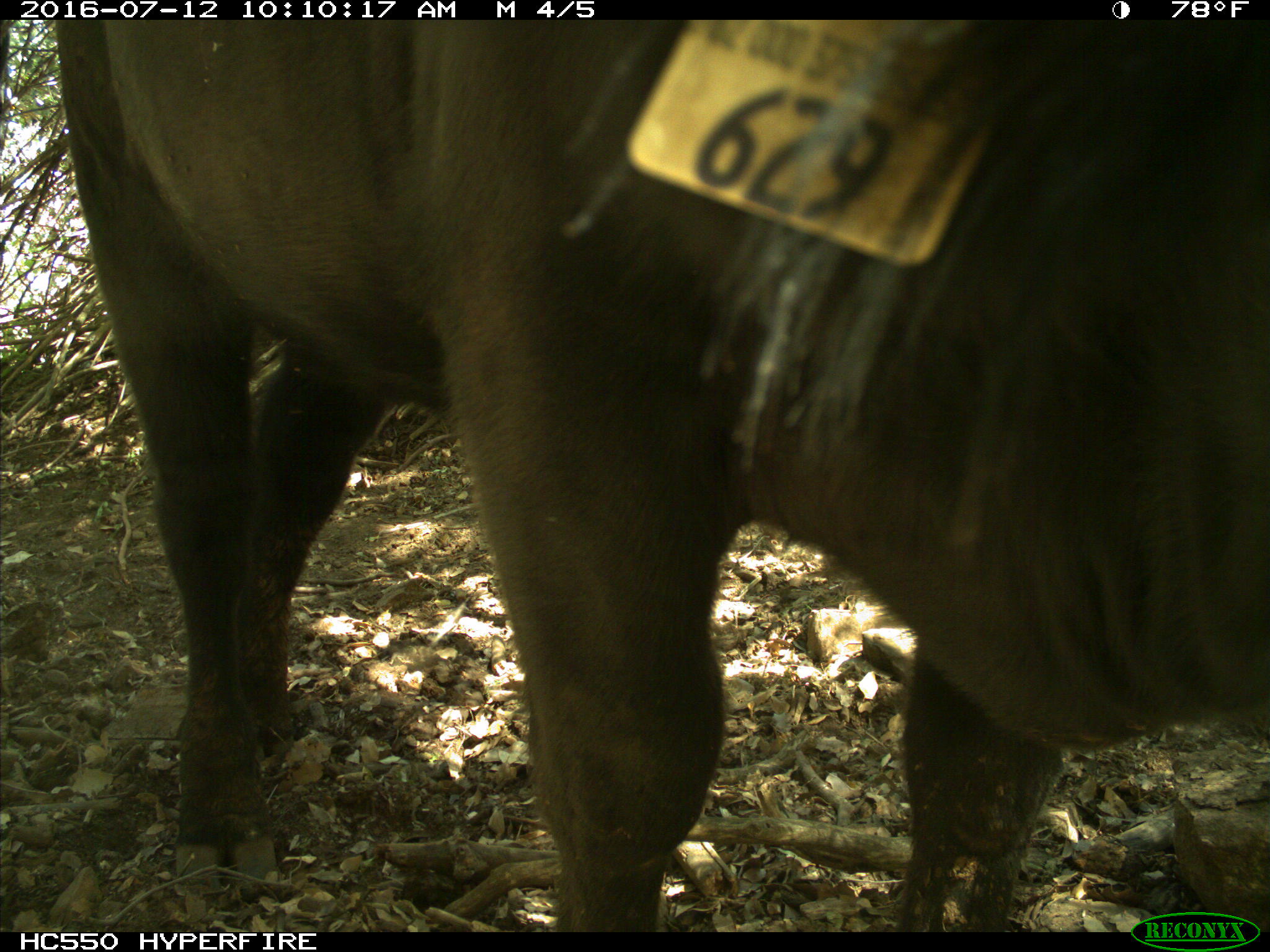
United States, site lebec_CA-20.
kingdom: Animalia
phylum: Chordata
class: Mammalia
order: Artiodactyla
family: Bovidae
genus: Bos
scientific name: Bos taurus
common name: domestic cow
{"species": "Bos taurus (domestic cow)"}